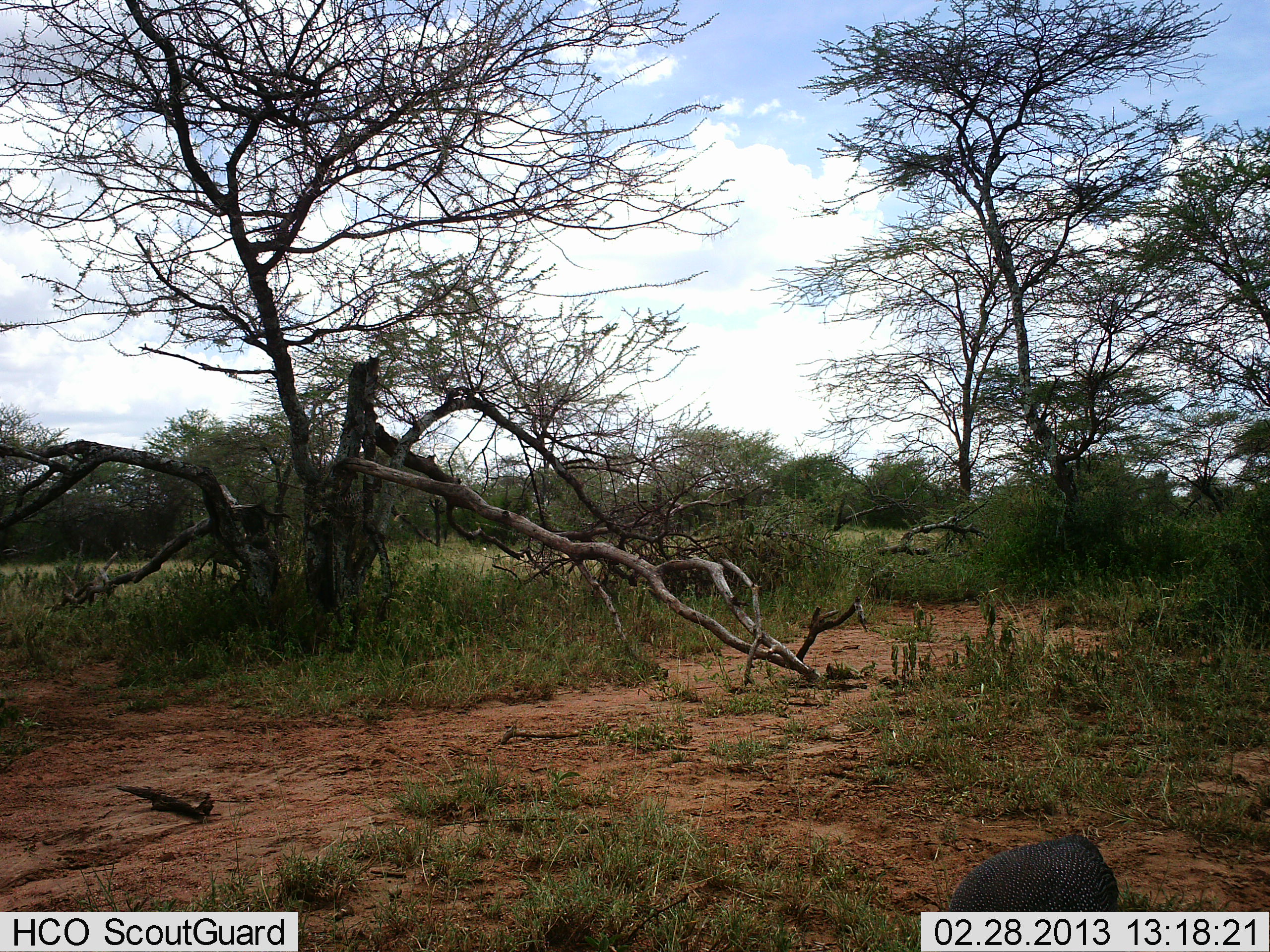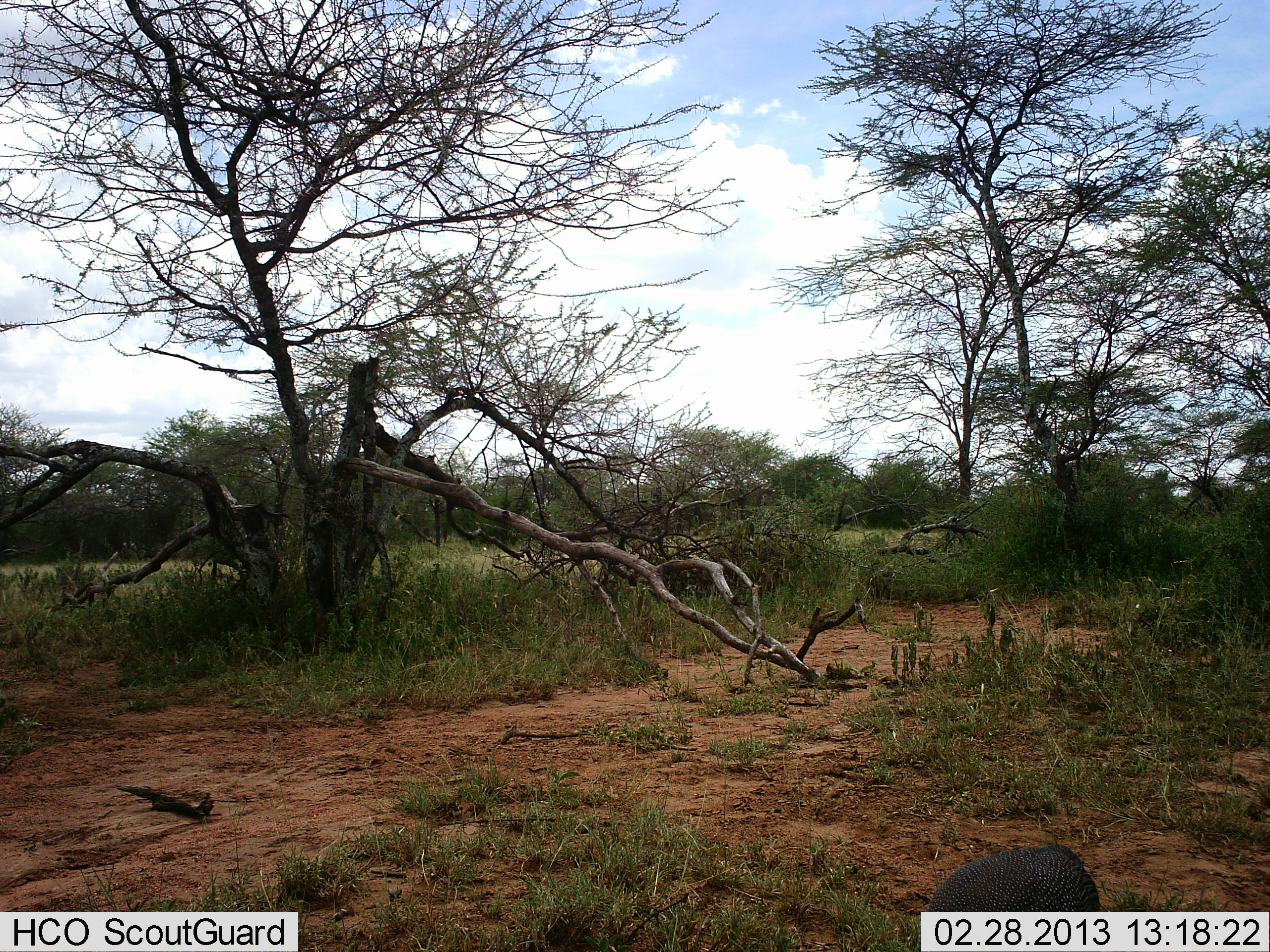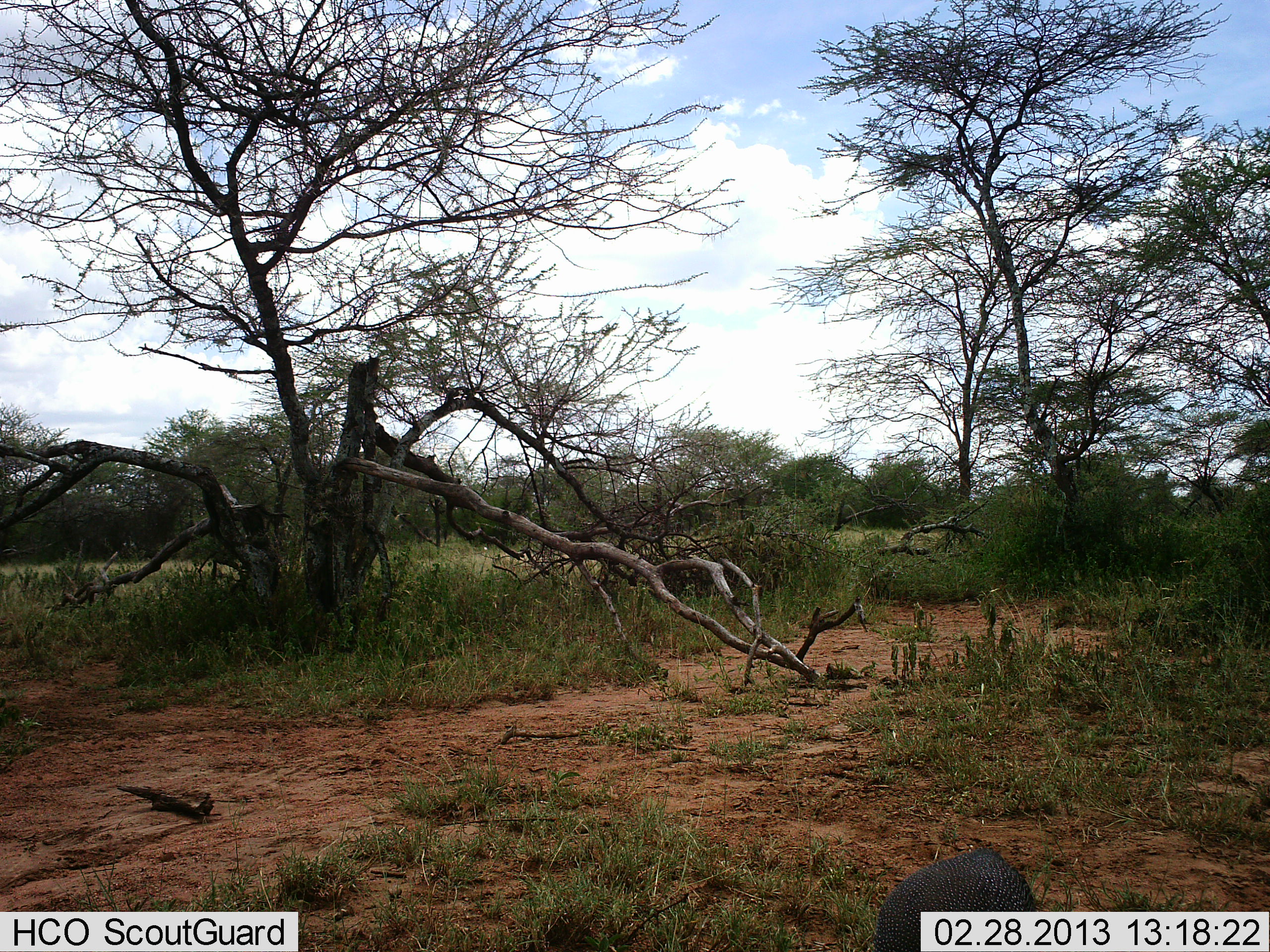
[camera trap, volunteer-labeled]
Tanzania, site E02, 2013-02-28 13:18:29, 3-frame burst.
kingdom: Animalia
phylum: Chordata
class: Aves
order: Galliformes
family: Numididae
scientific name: Numididae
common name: guinea fowl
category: guineafowl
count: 1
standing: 6%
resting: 6%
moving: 69%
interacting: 0%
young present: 0%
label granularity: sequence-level